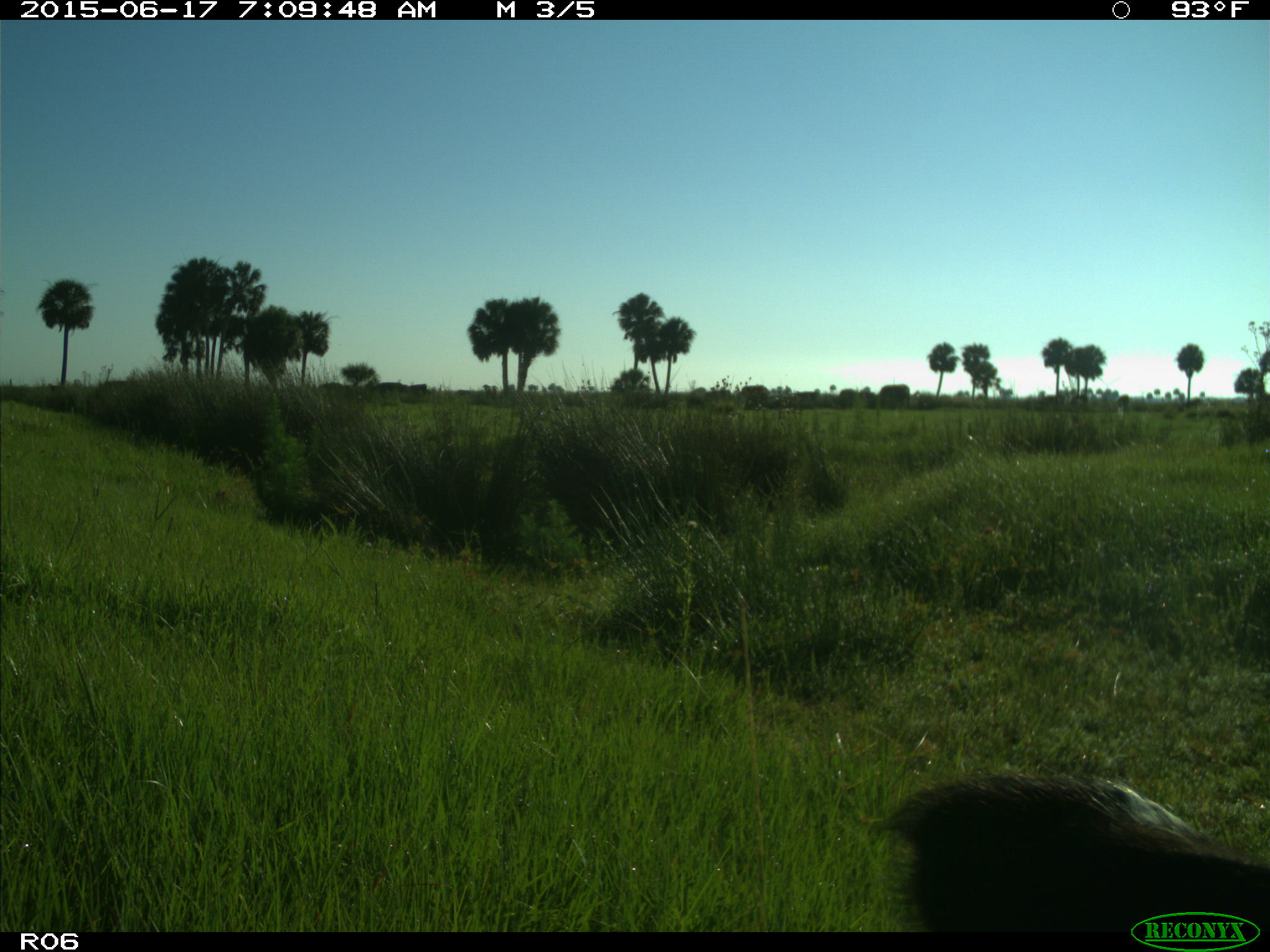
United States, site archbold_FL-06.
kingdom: Animalia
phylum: Chordata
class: Mammalia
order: Artiodactyla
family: Bovidae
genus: Bos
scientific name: Bos taurus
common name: domestic cow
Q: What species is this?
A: Bos taurus (domestic cow).